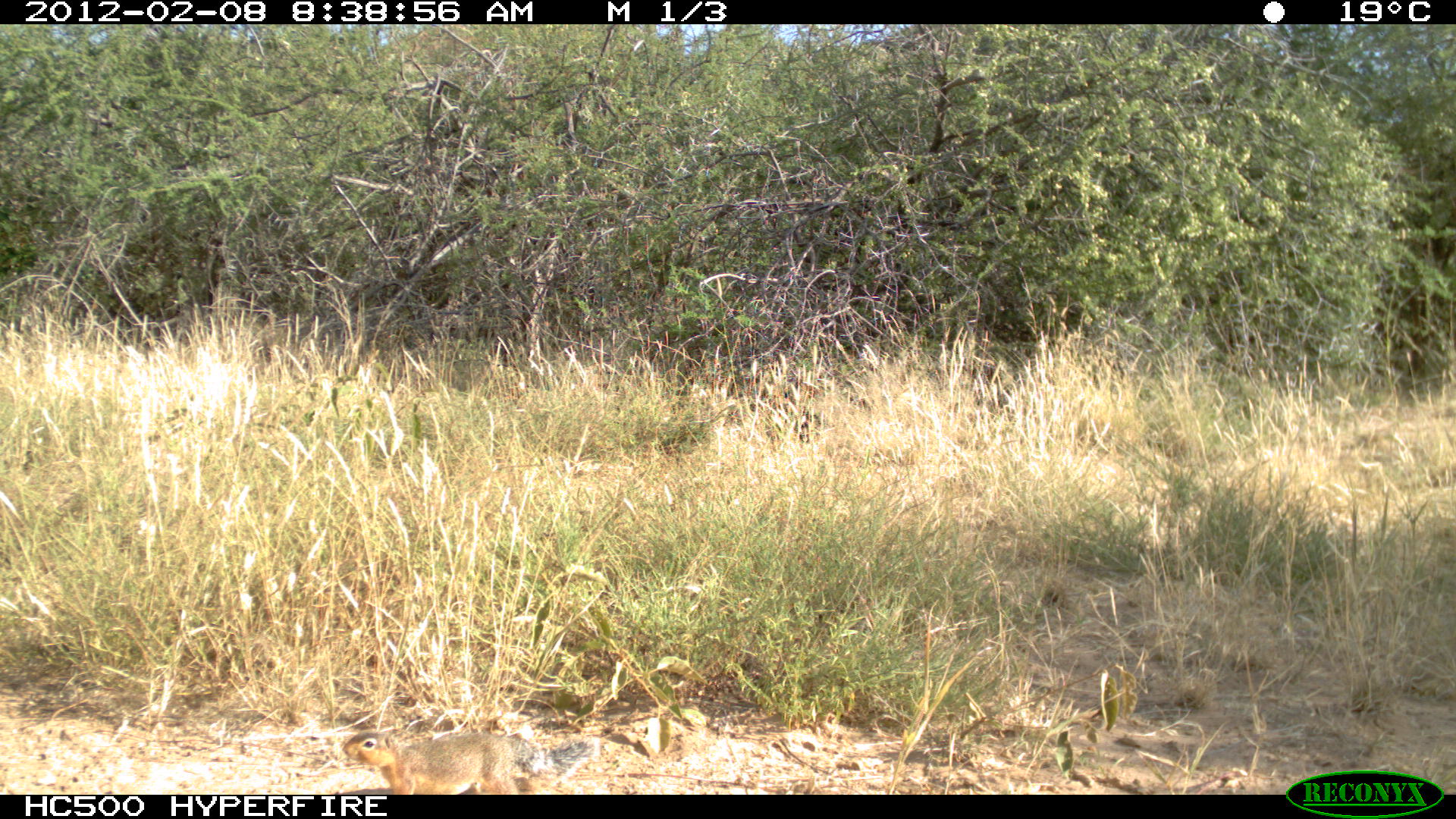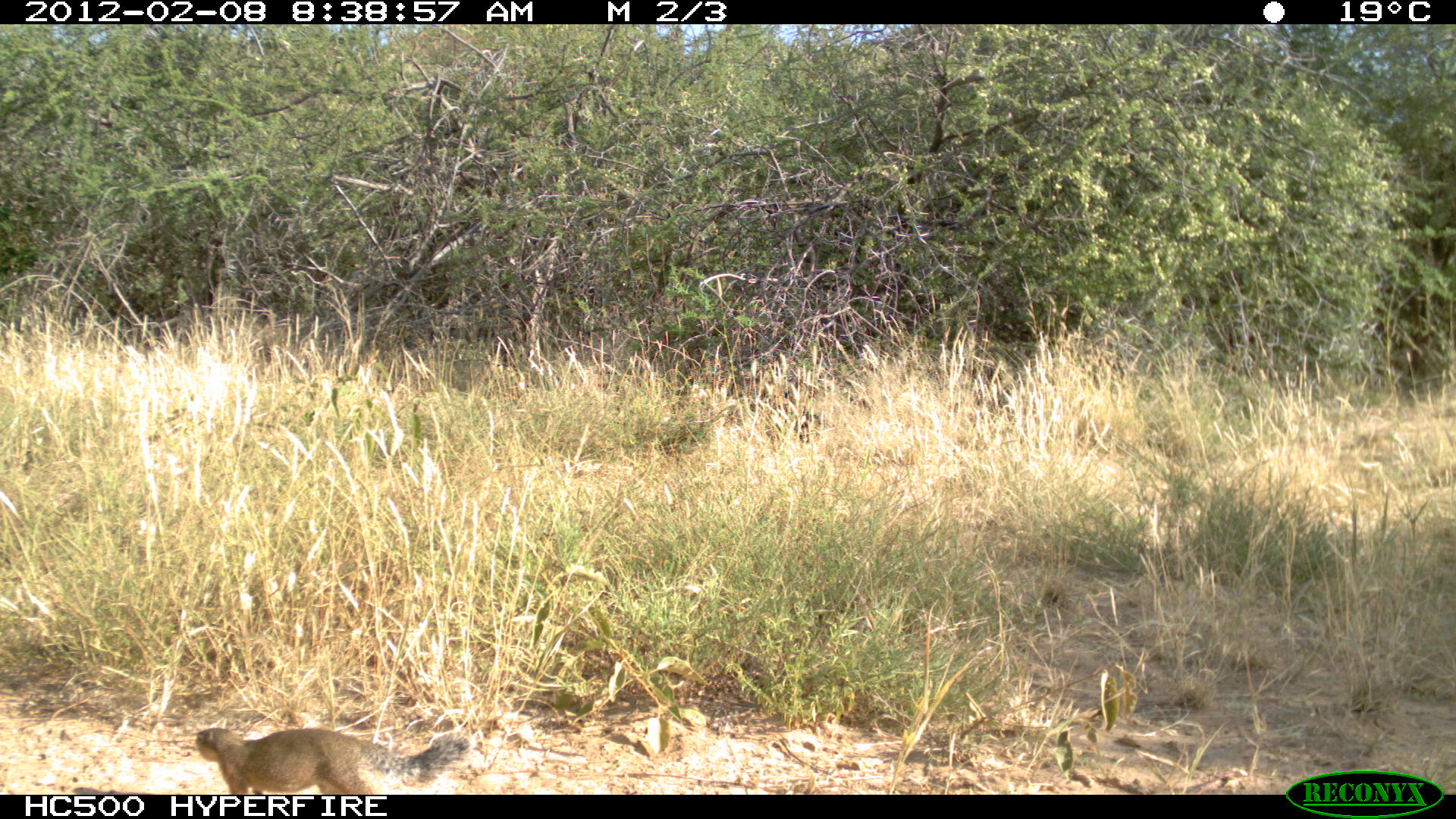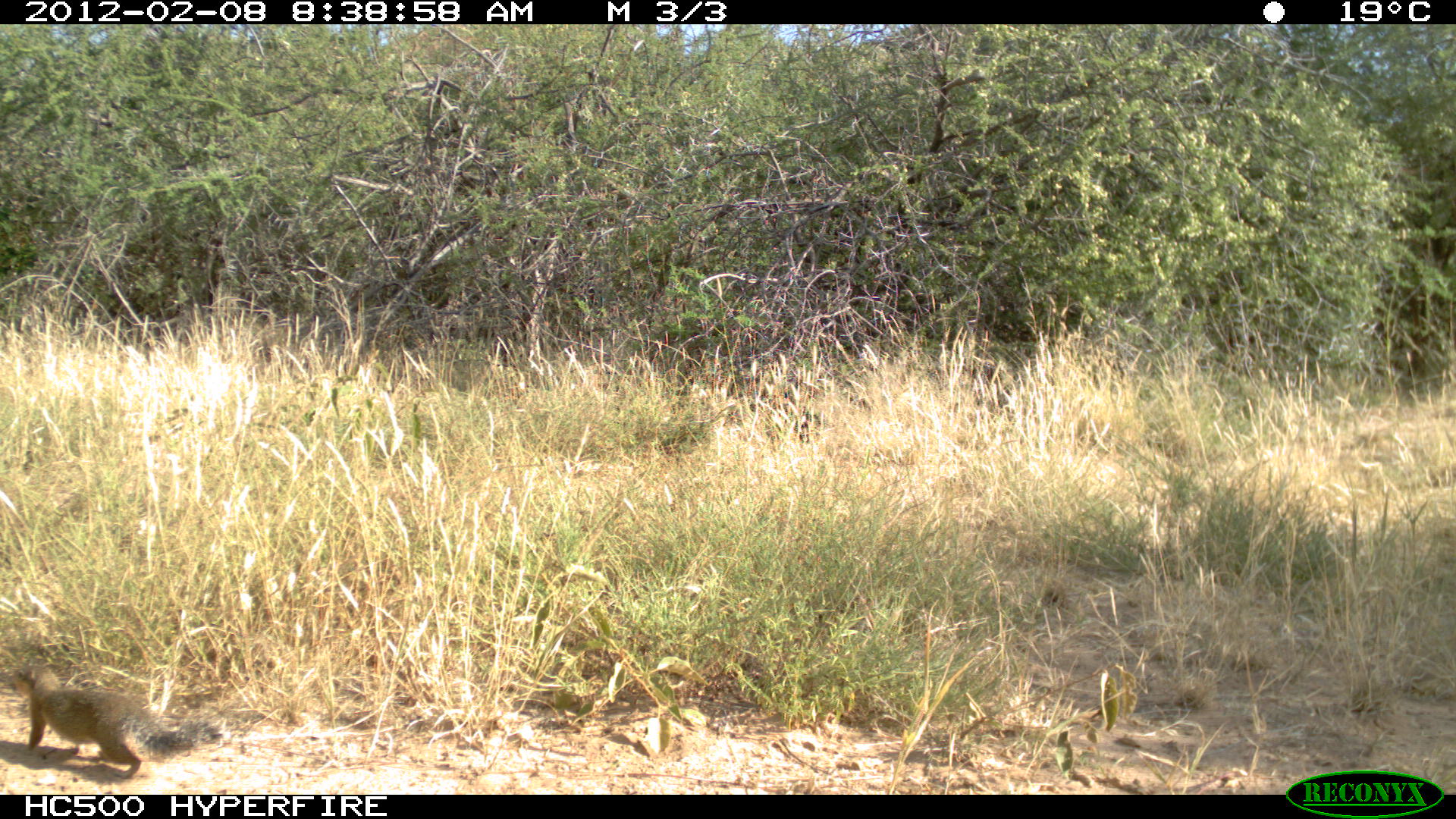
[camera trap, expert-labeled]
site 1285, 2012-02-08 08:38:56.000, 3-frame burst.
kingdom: Animalia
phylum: Chordata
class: Mammalia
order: Rodentia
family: Sciuridae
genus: Euxerus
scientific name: Euxerus erythropus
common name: striped ground squirrel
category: xerus erythropus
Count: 1.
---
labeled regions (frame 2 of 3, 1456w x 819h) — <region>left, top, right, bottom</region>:
xerus erythropus: <region>193, 726, 475, 793</region>